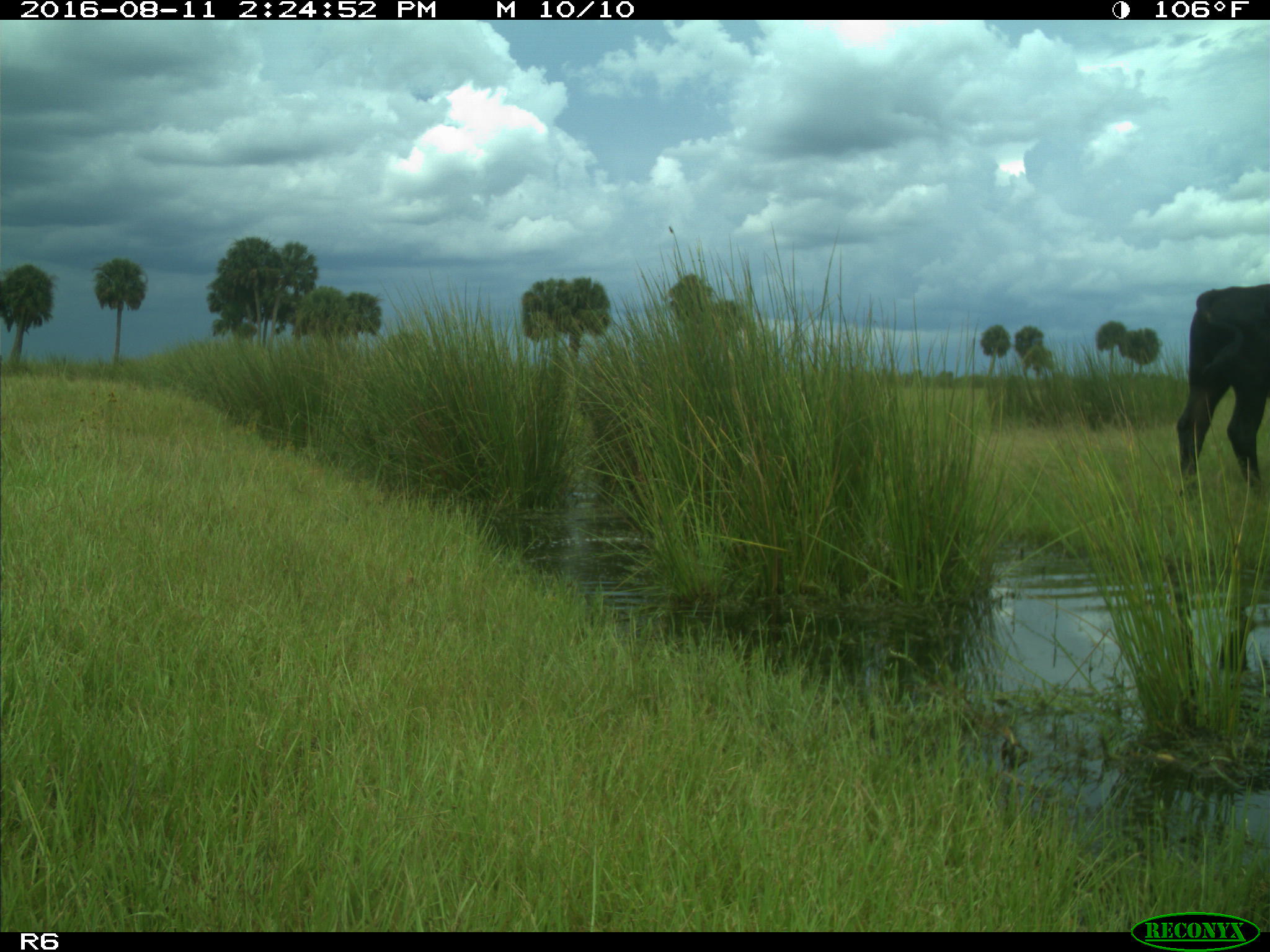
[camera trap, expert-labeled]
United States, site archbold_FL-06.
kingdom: Animalia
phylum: Chordata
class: Mammalia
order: Artiodactyla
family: Bovidae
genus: Bos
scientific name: Bos taurus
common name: domestic cow